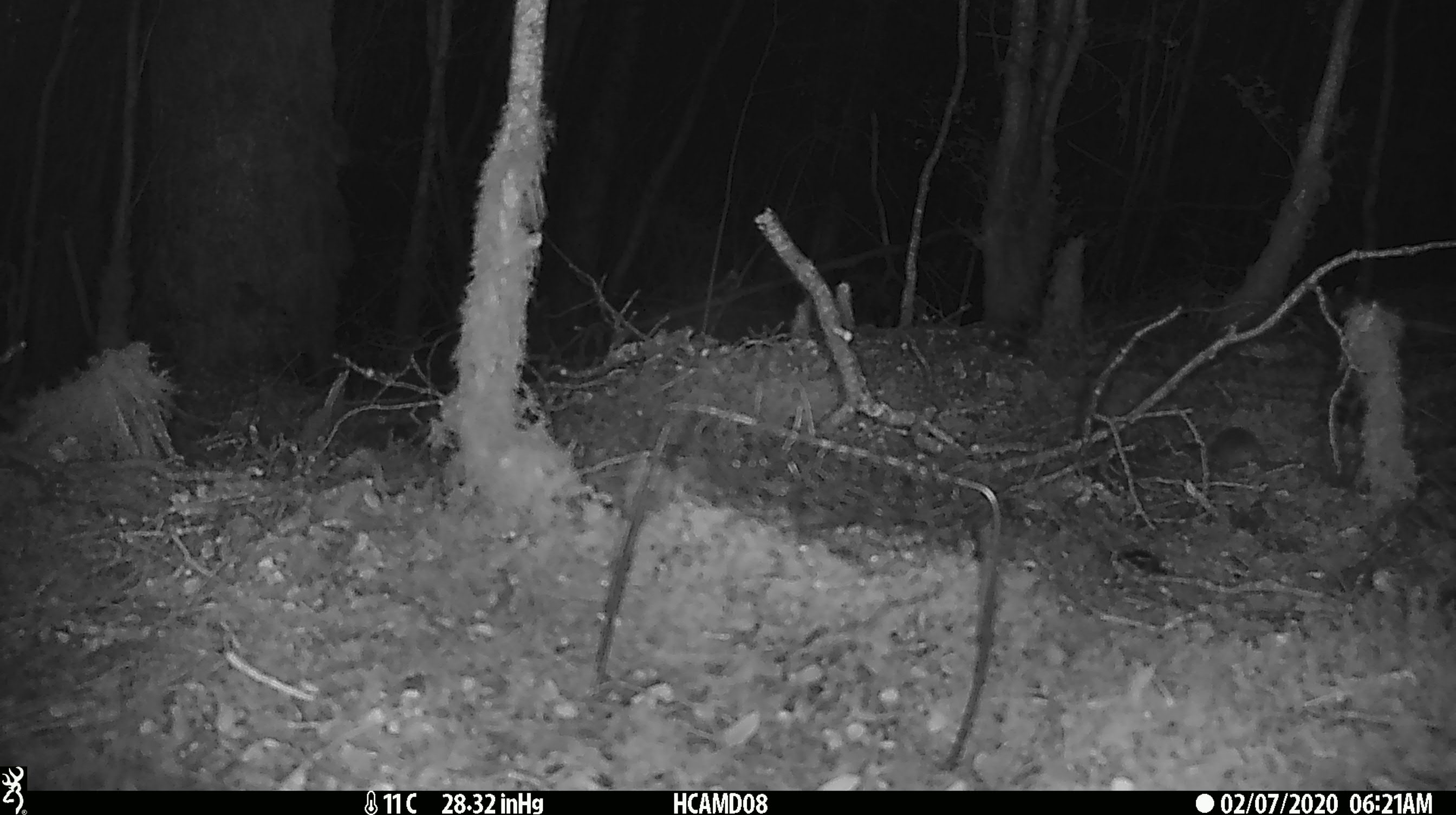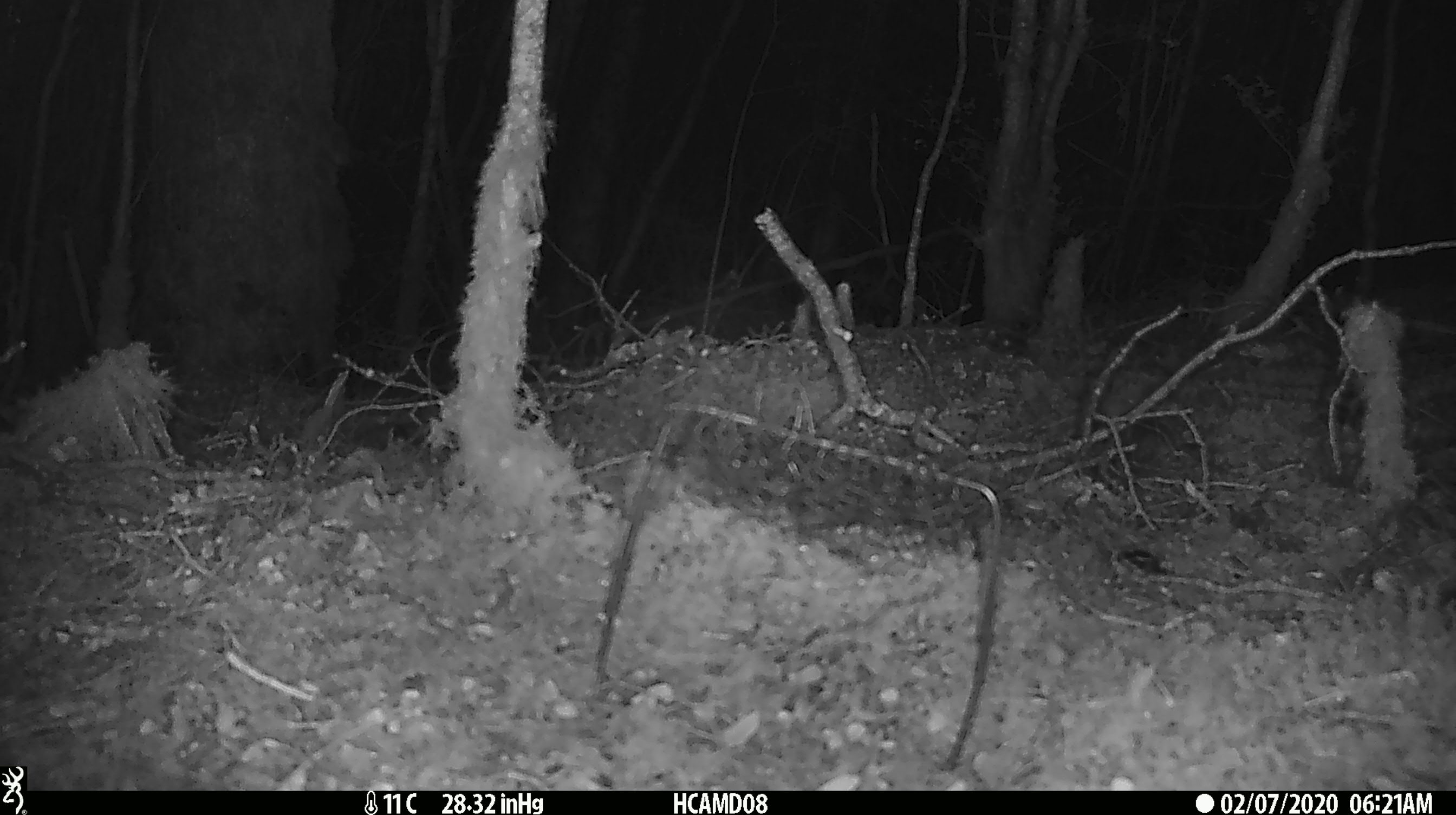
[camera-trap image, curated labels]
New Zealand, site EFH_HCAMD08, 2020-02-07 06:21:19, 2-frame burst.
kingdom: Animalia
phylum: Chordata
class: Mammalia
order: Rodentia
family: Muridae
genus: Mus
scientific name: Mus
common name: mouse